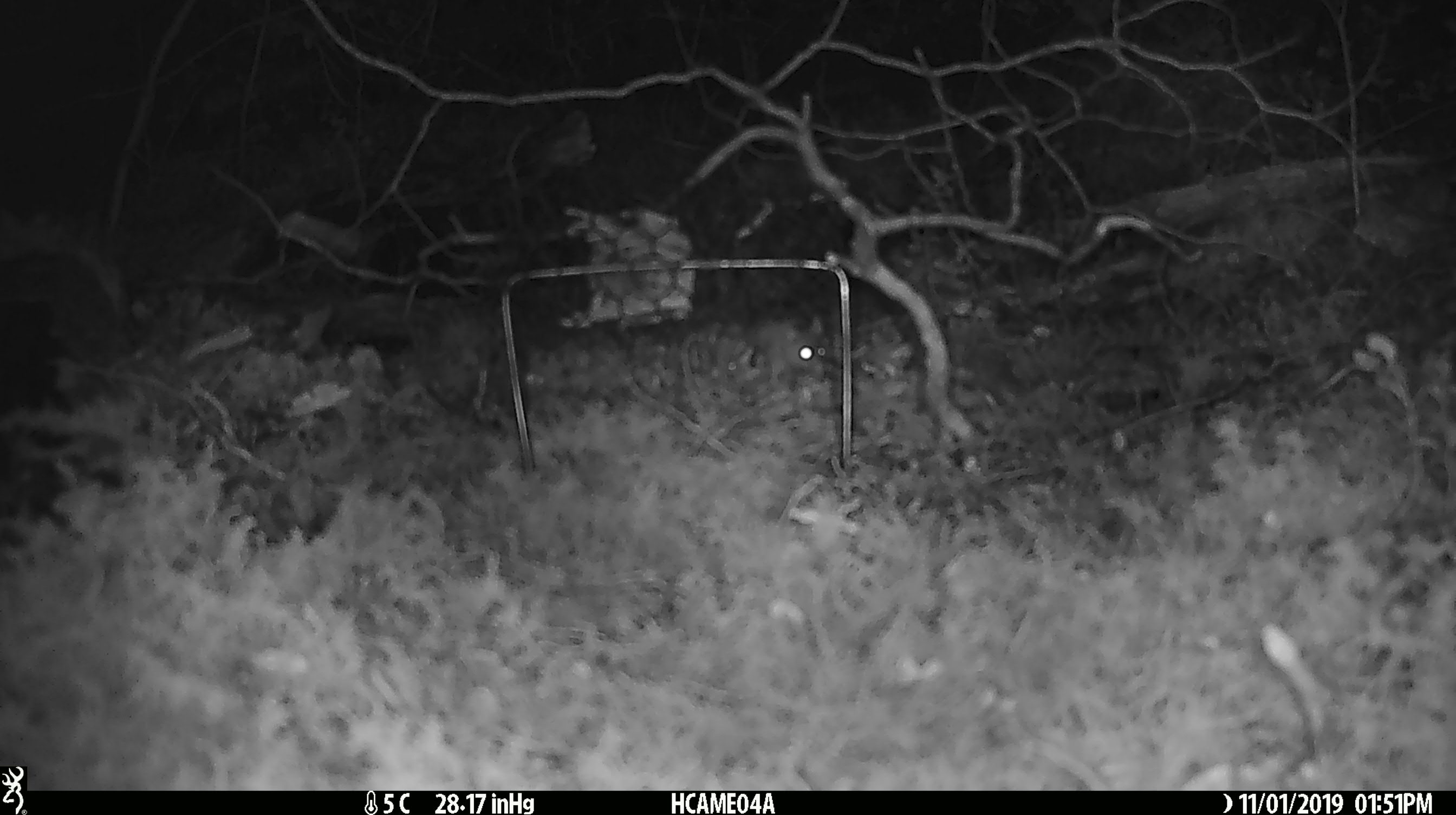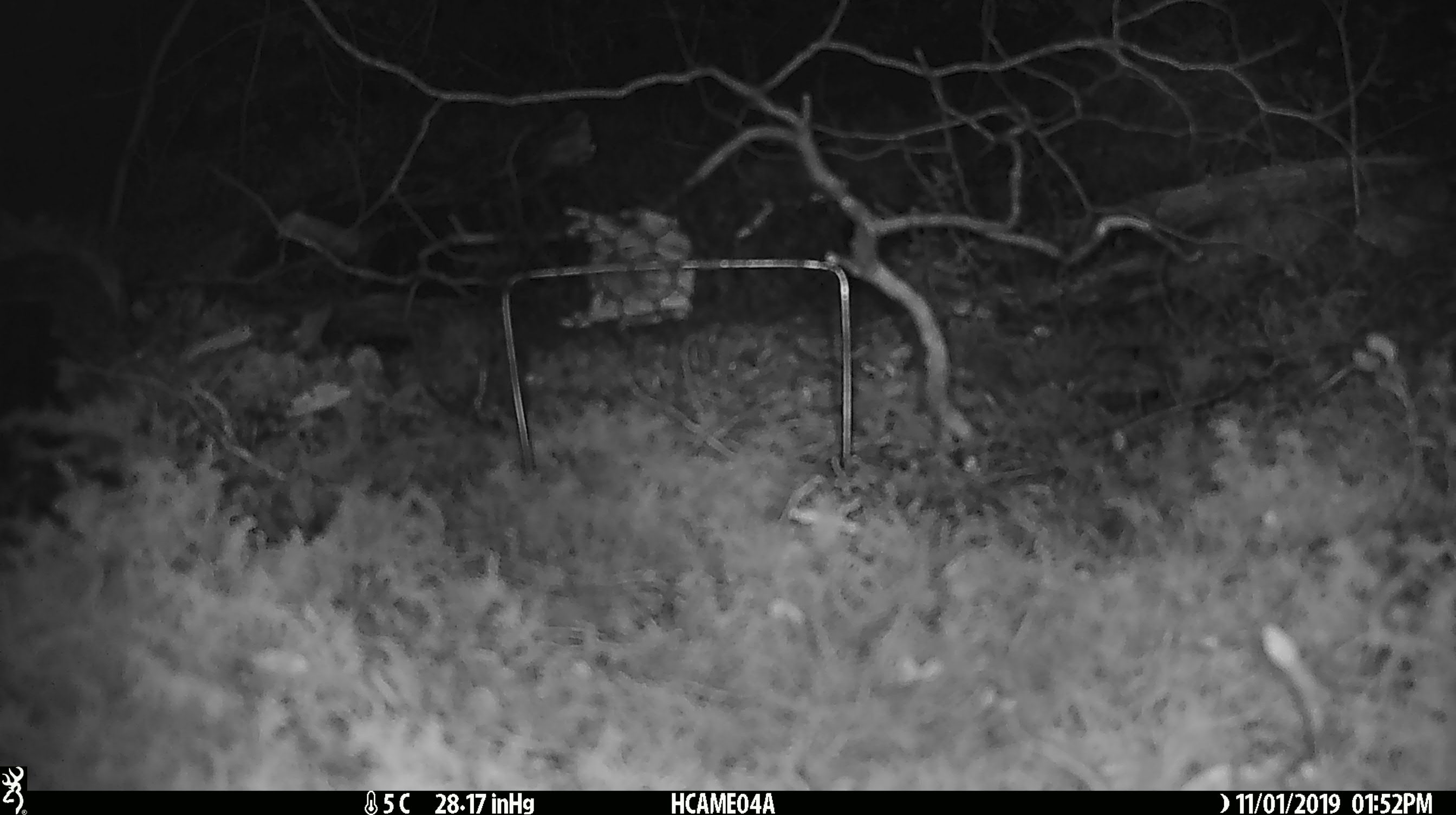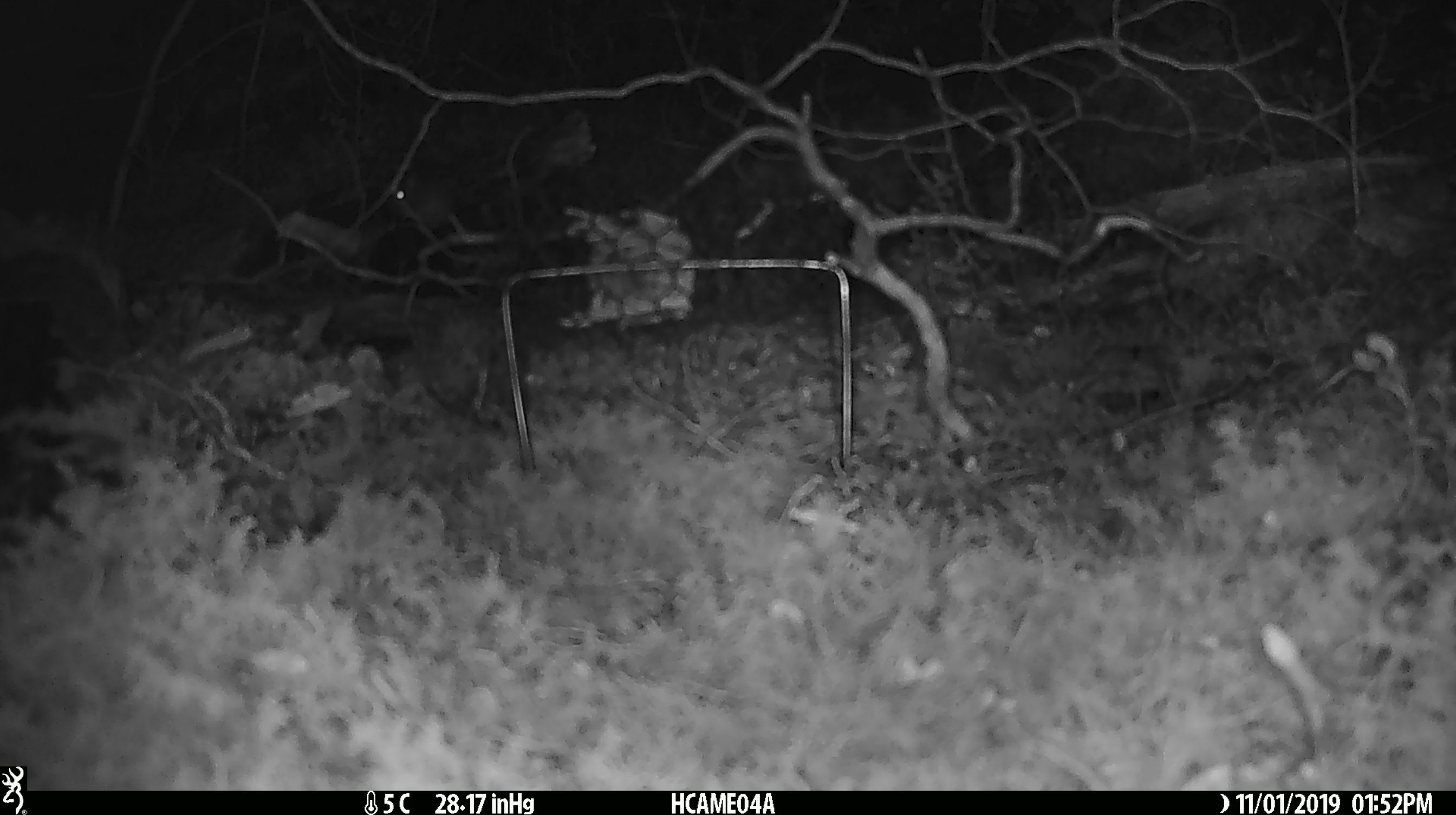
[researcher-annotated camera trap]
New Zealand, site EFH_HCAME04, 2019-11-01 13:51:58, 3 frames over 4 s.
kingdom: Animalia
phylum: Chordata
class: Mammalia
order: Rodentia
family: Muridae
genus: Mus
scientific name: Mus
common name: mouse